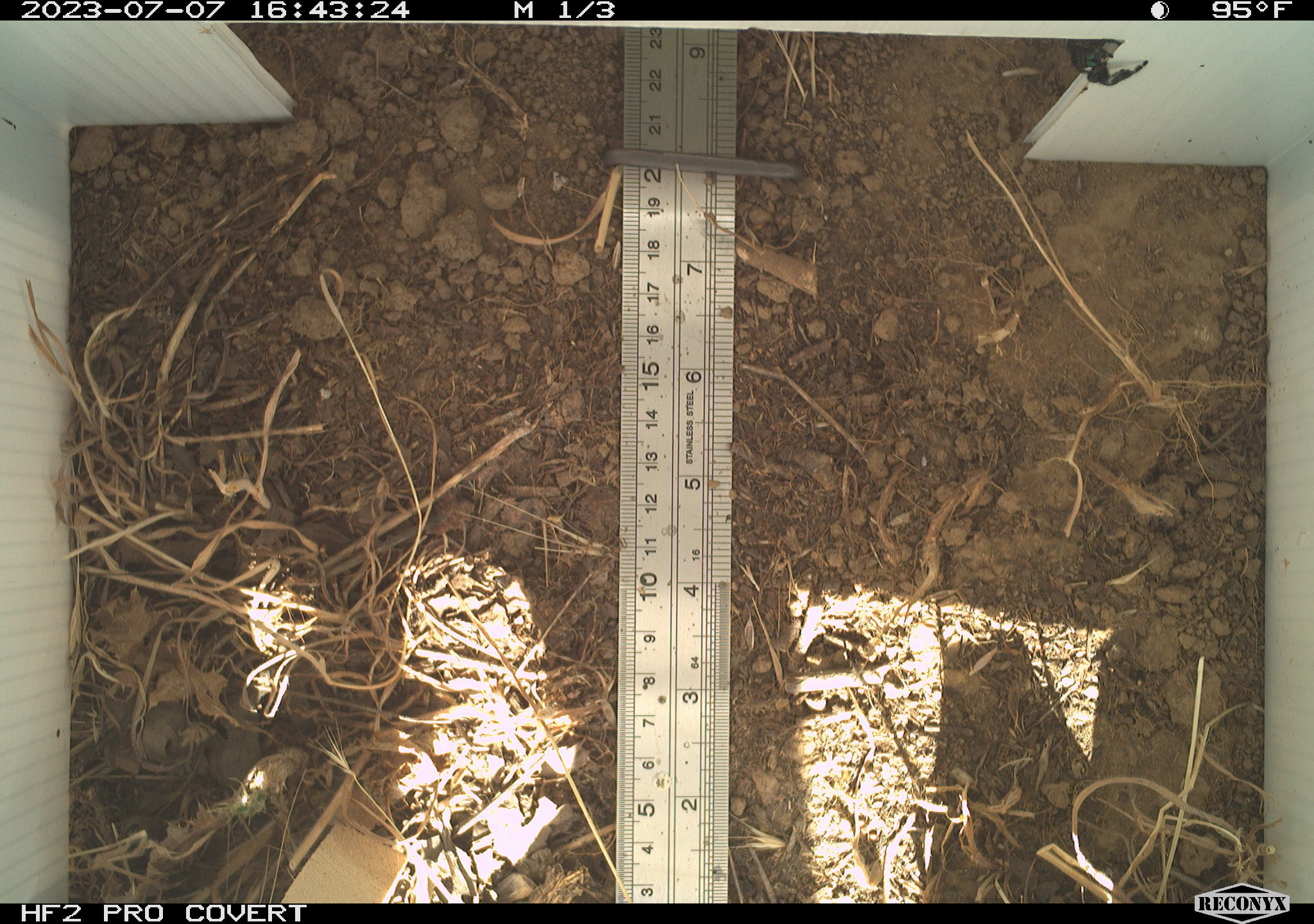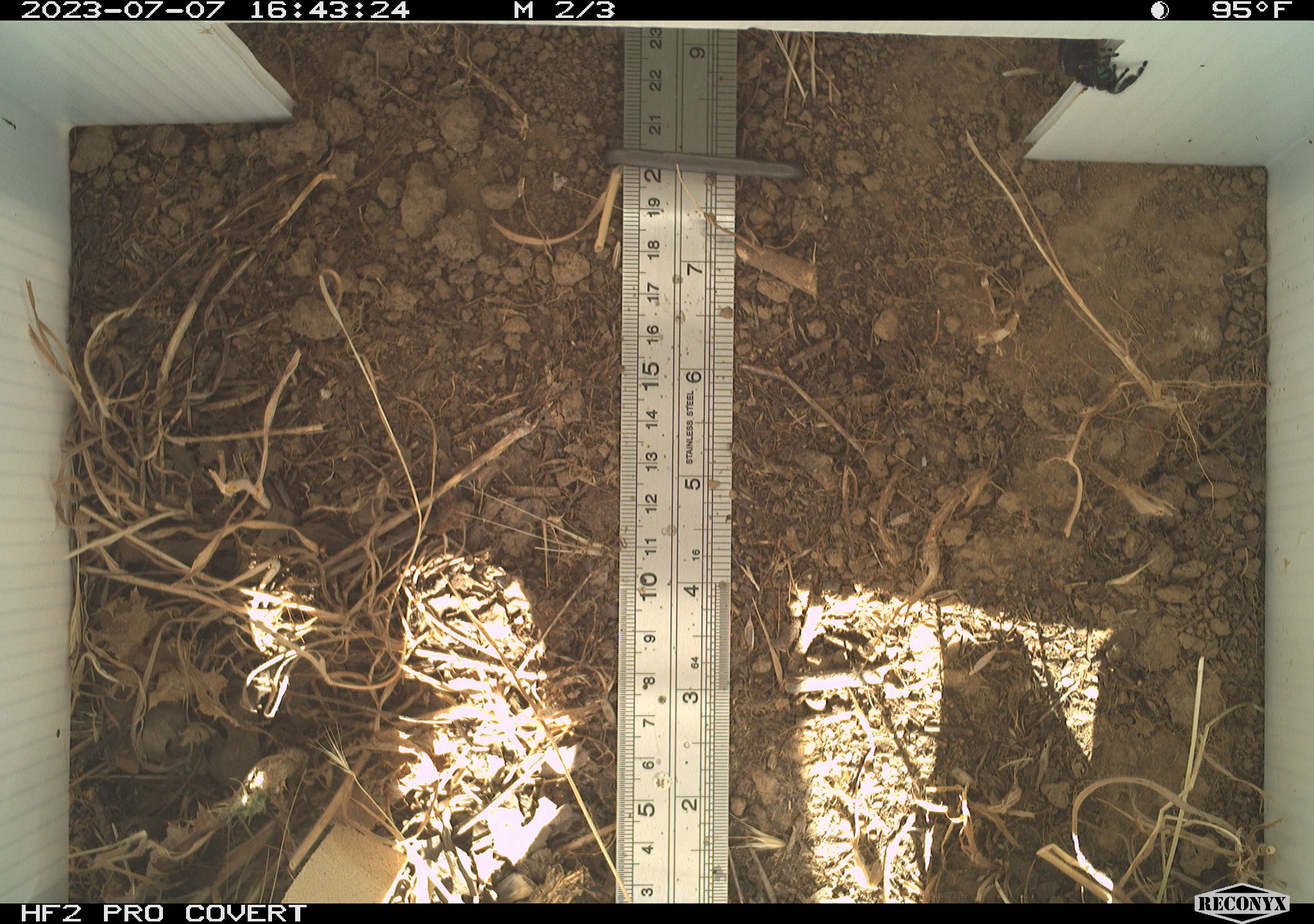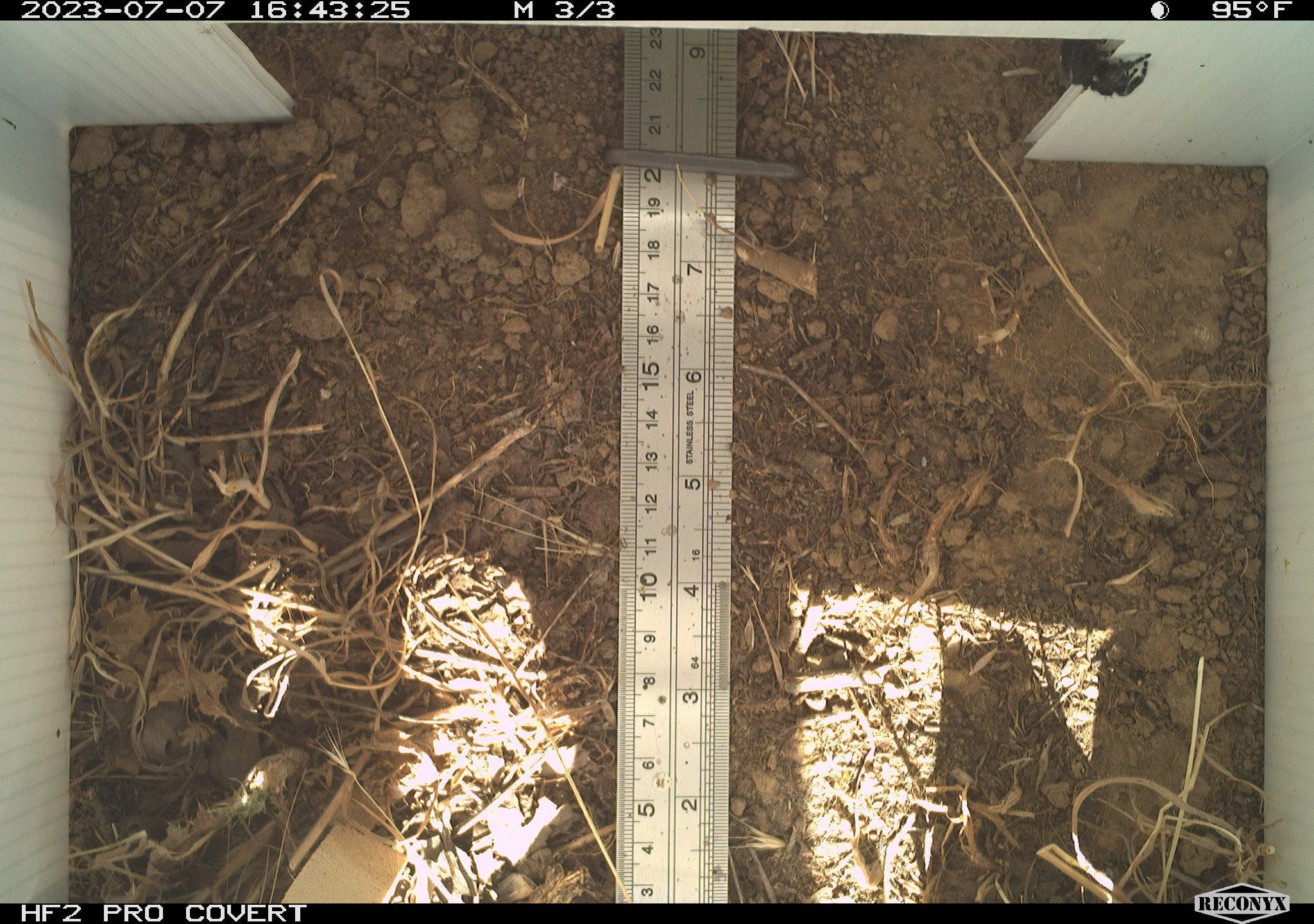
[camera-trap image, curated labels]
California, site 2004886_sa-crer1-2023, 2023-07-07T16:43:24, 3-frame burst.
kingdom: Animalia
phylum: Arthropoda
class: Arachnida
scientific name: Arachnida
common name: arachnids